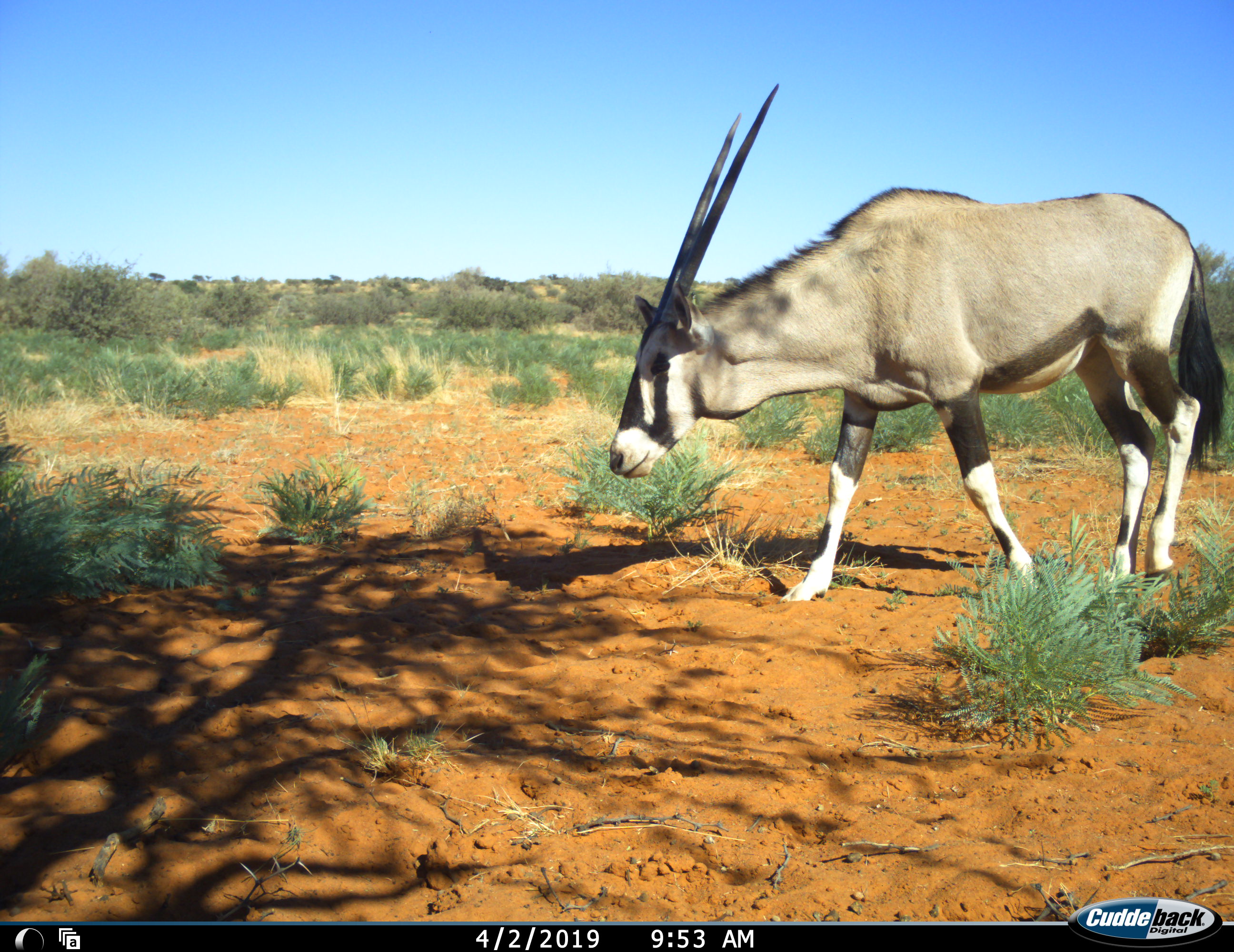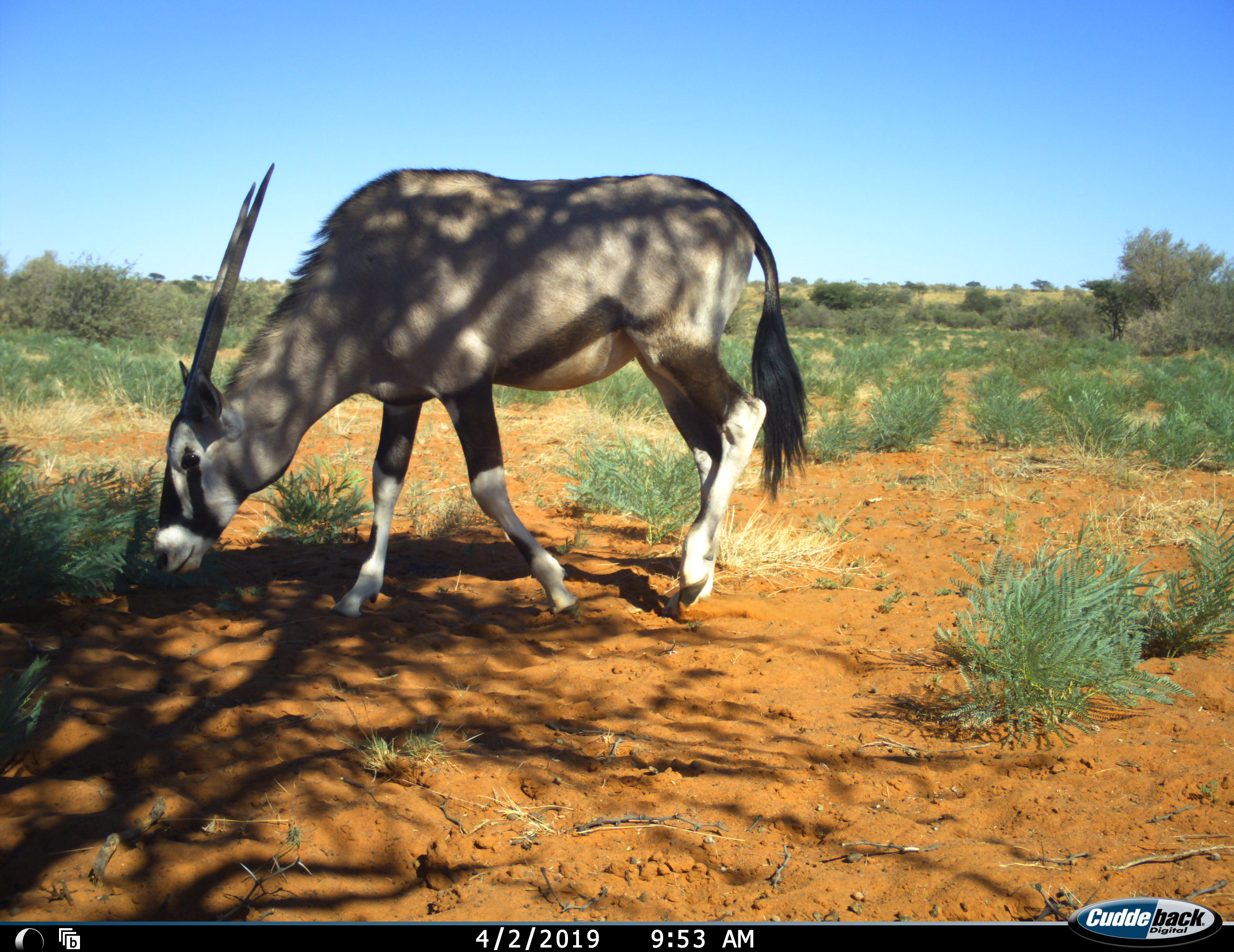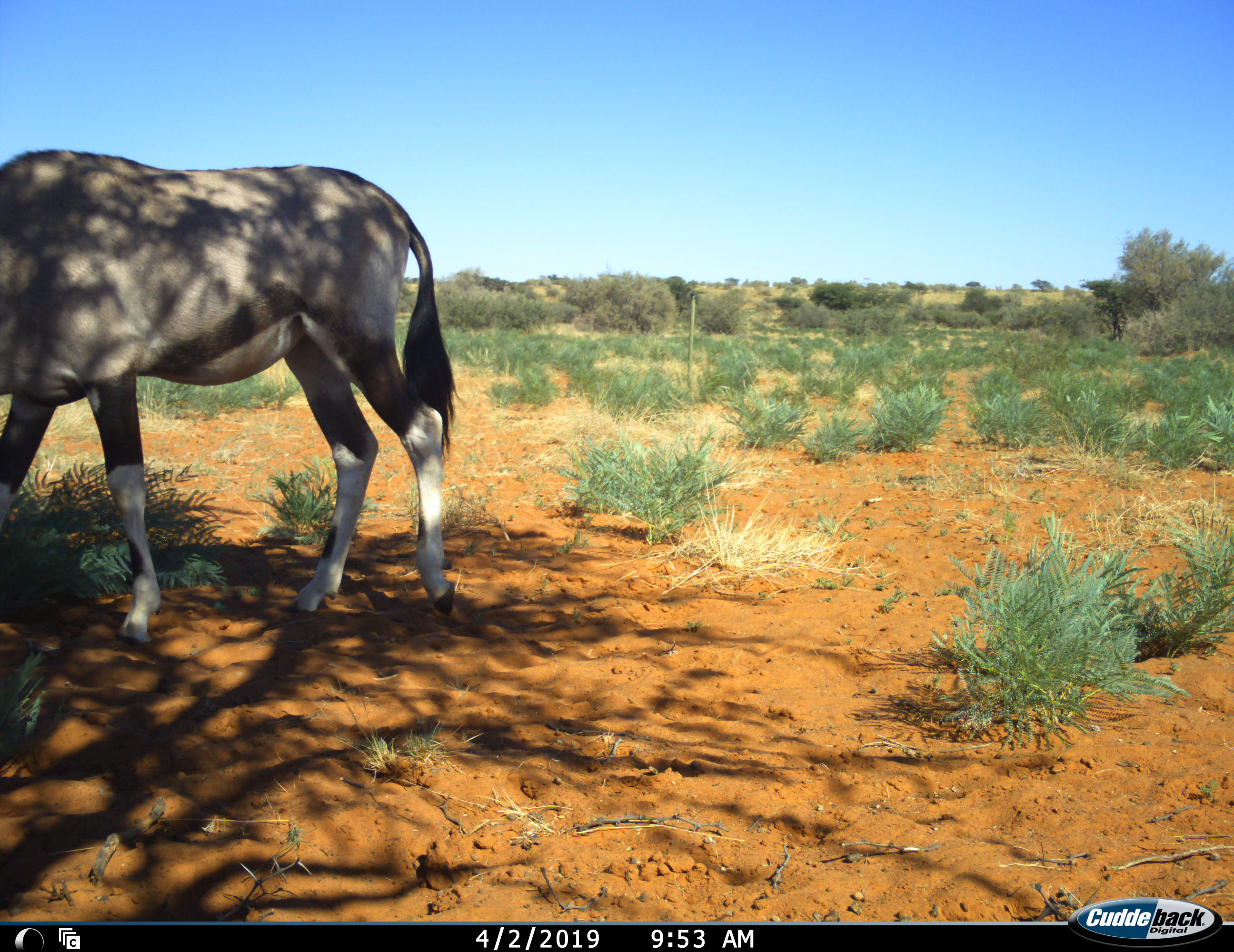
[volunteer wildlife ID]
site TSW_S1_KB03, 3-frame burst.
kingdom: Animalia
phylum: Chordata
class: Mammalia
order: Artiodactyla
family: Bovidae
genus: Oryx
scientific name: Oryx gazella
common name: gemsbok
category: oryx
Oryx (gemsbok) (Oryx gazella), count 1. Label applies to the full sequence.